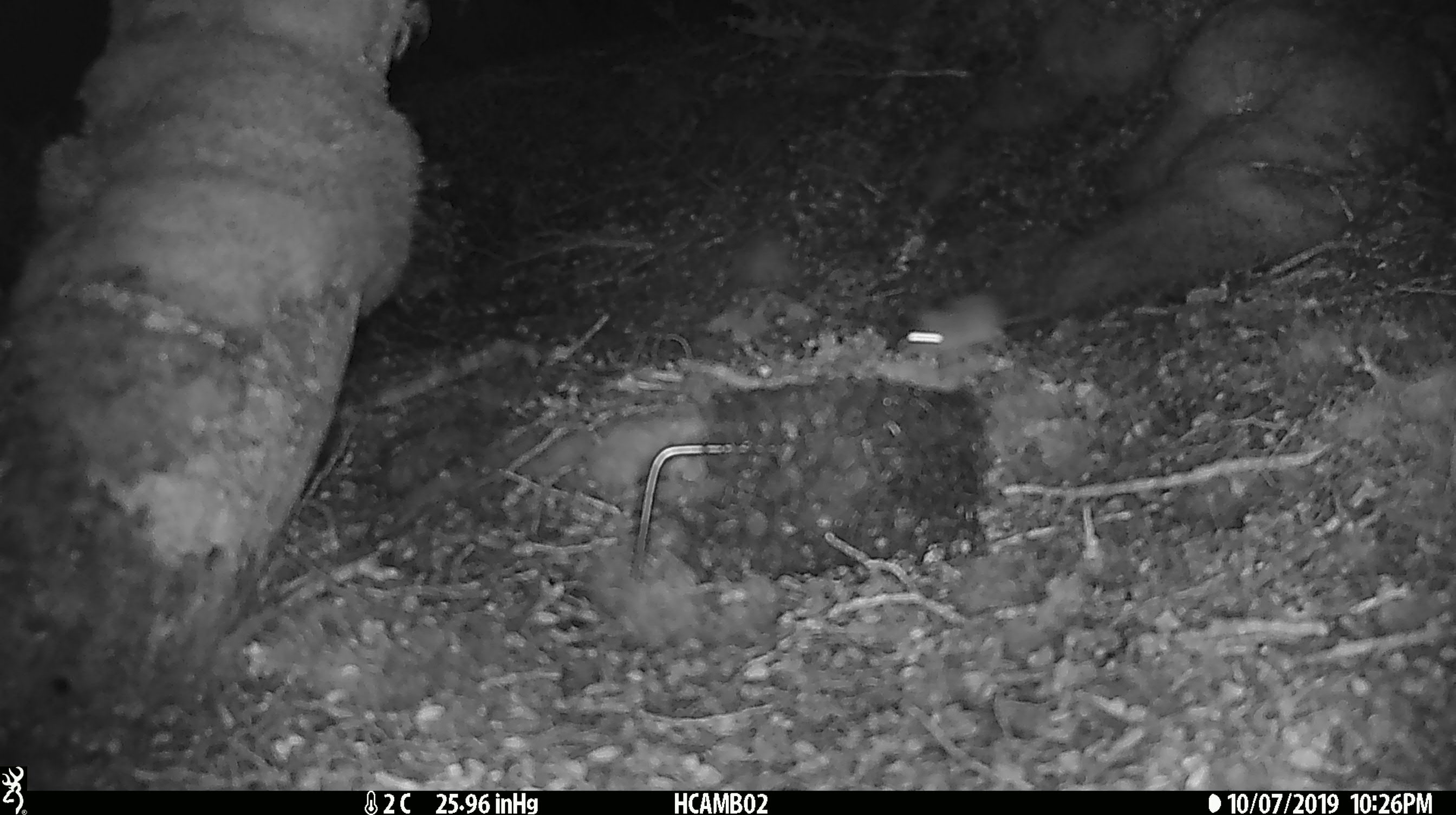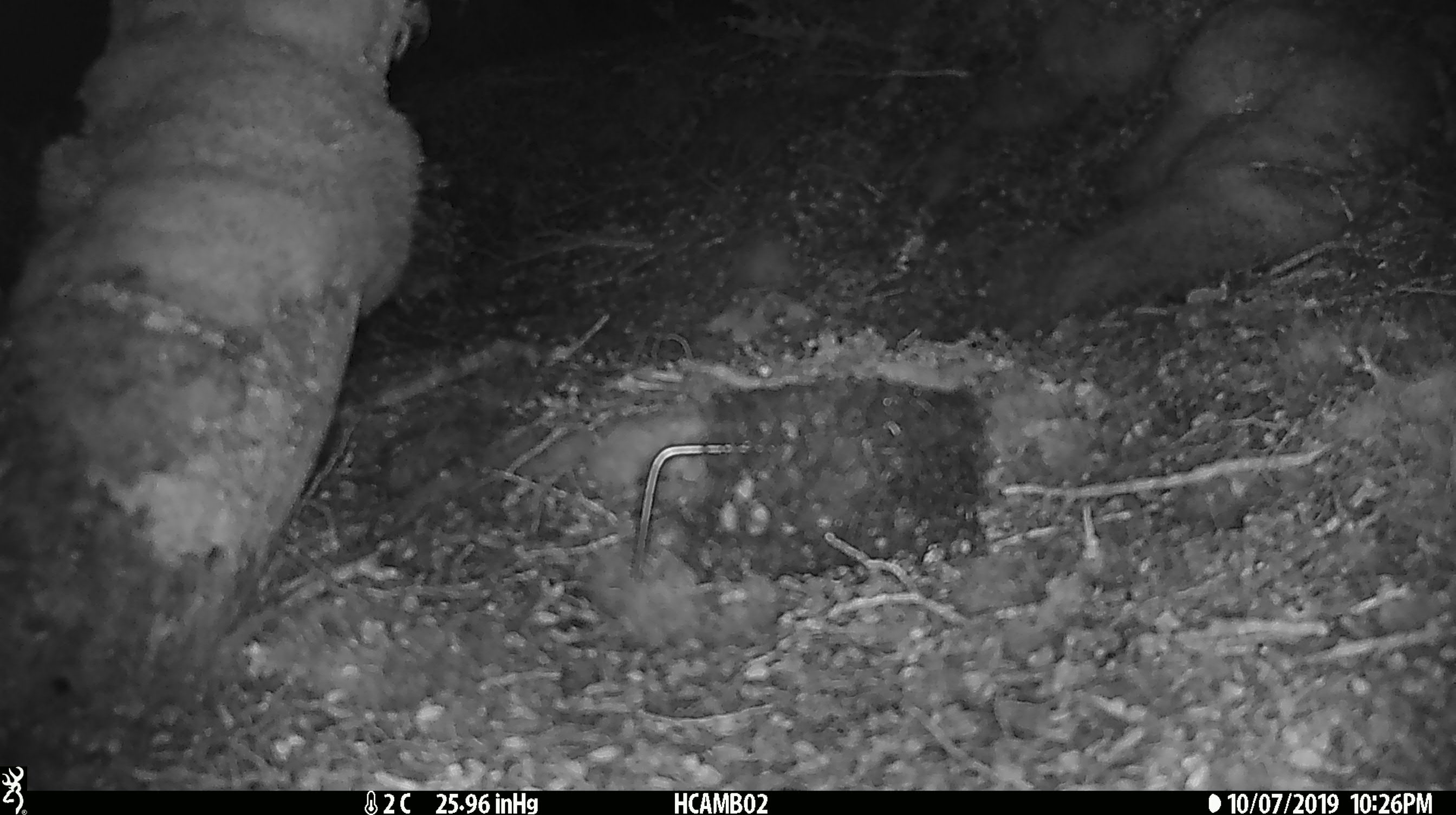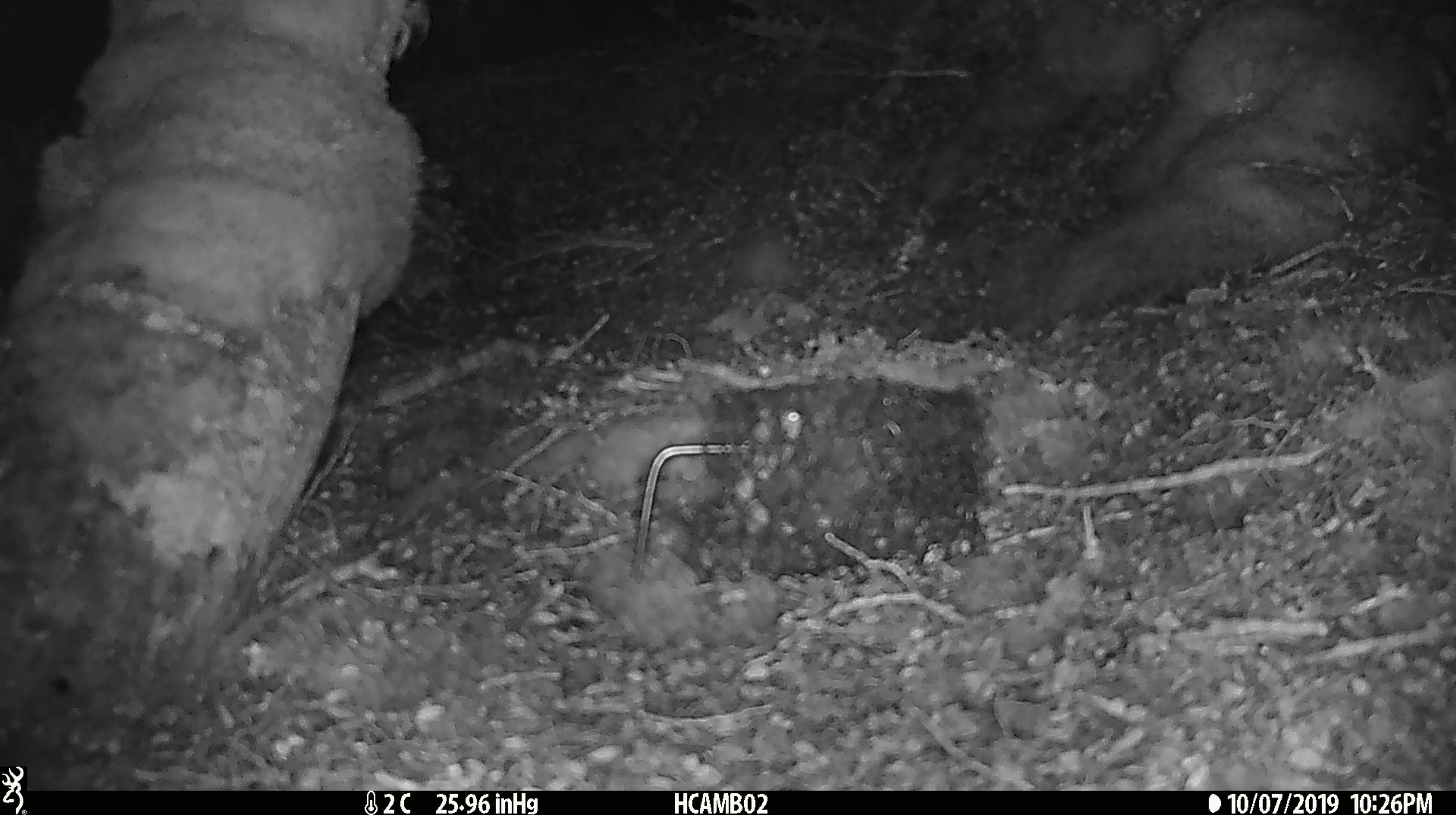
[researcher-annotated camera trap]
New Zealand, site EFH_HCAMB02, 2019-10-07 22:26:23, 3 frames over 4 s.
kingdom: Animalia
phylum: Chordata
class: Mammalia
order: Rodentia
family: Muridae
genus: Mus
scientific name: Mus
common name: mouse